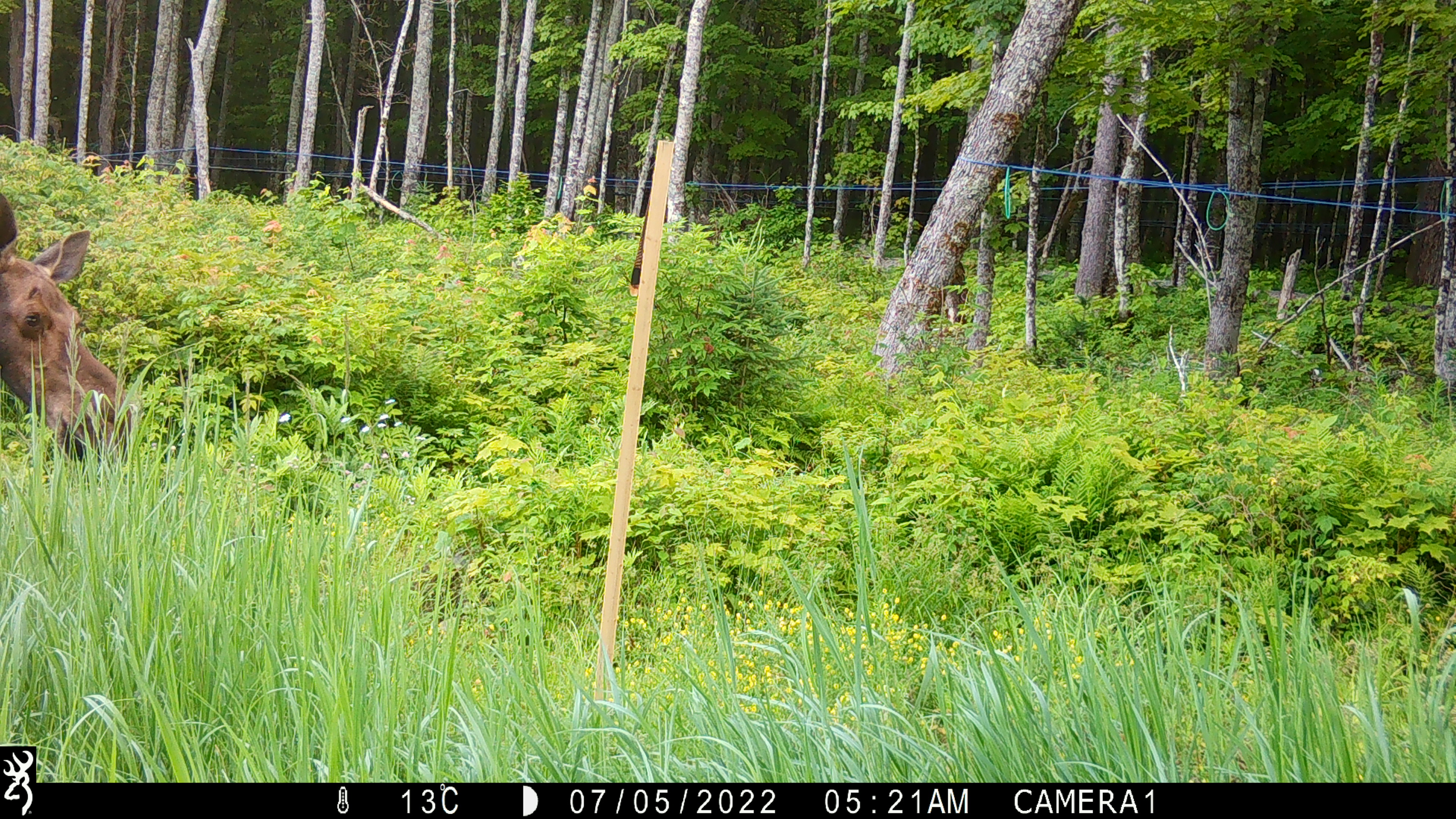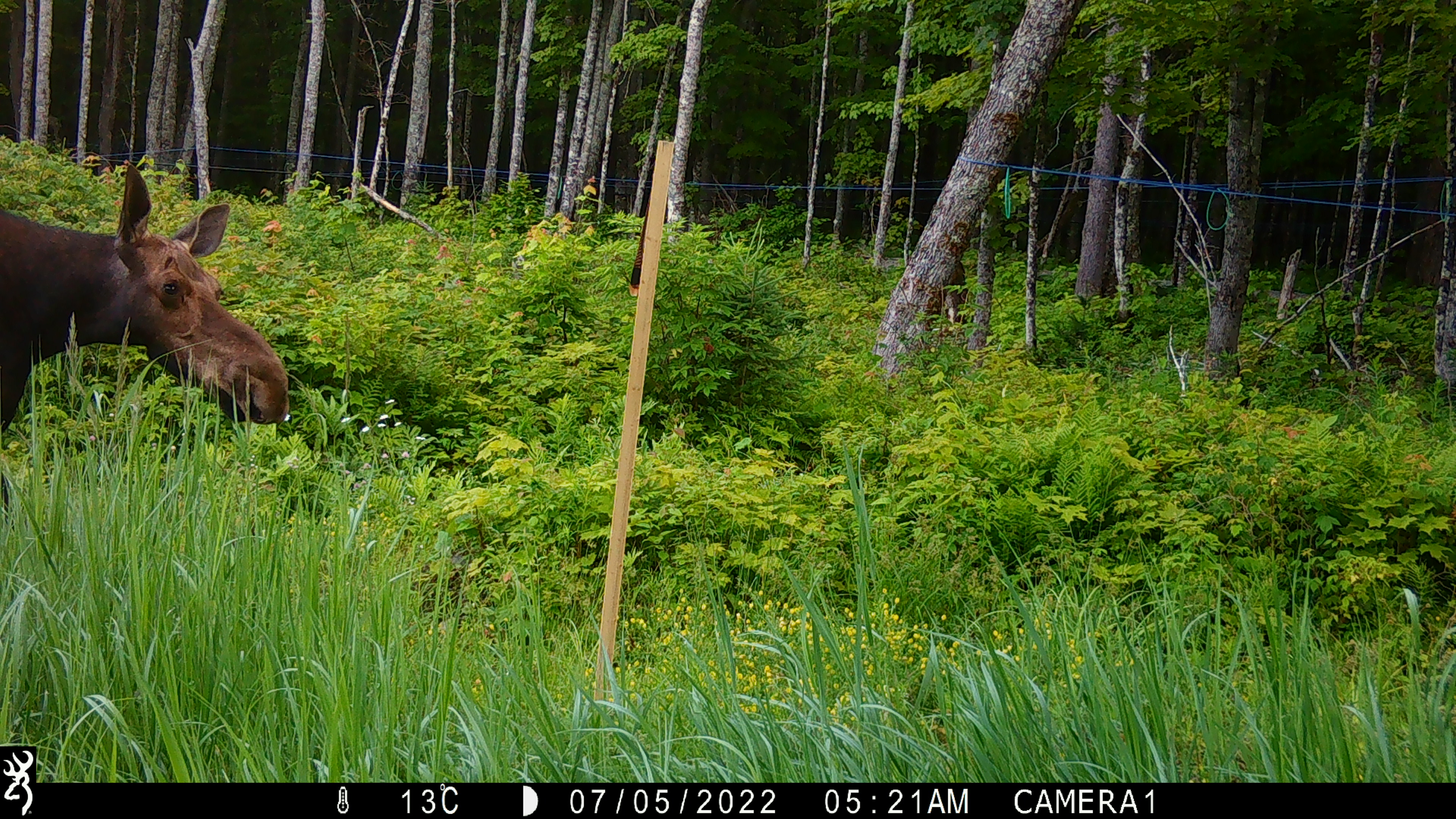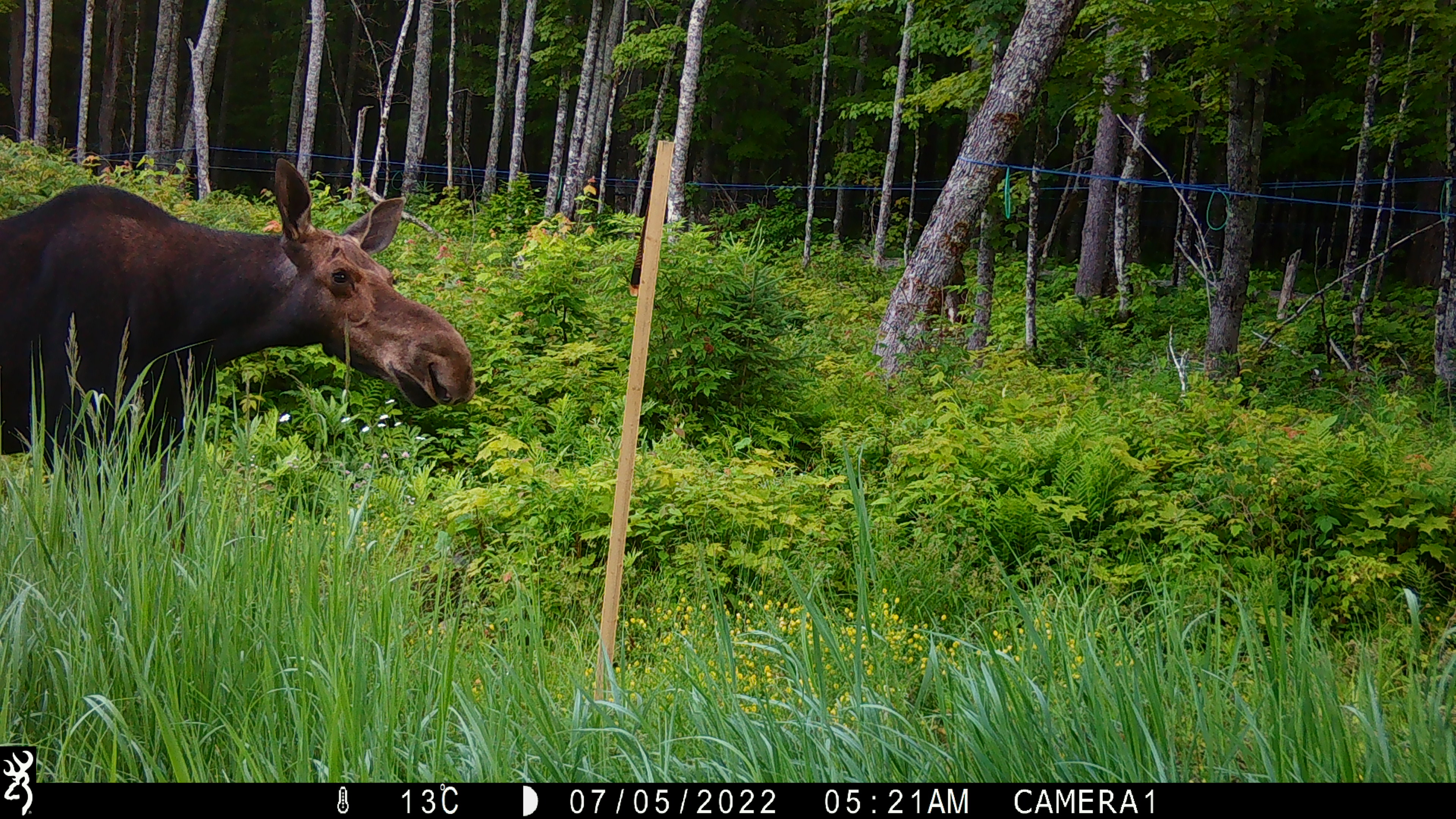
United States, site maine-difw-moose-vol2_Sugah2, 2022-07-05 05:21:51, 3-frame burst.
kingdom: Animalia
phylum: Chordata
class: Mammalia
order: Artiodactyla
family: Cervidae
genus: Alces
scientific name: Alces alces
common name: moose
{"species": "moose (Alces alces)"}